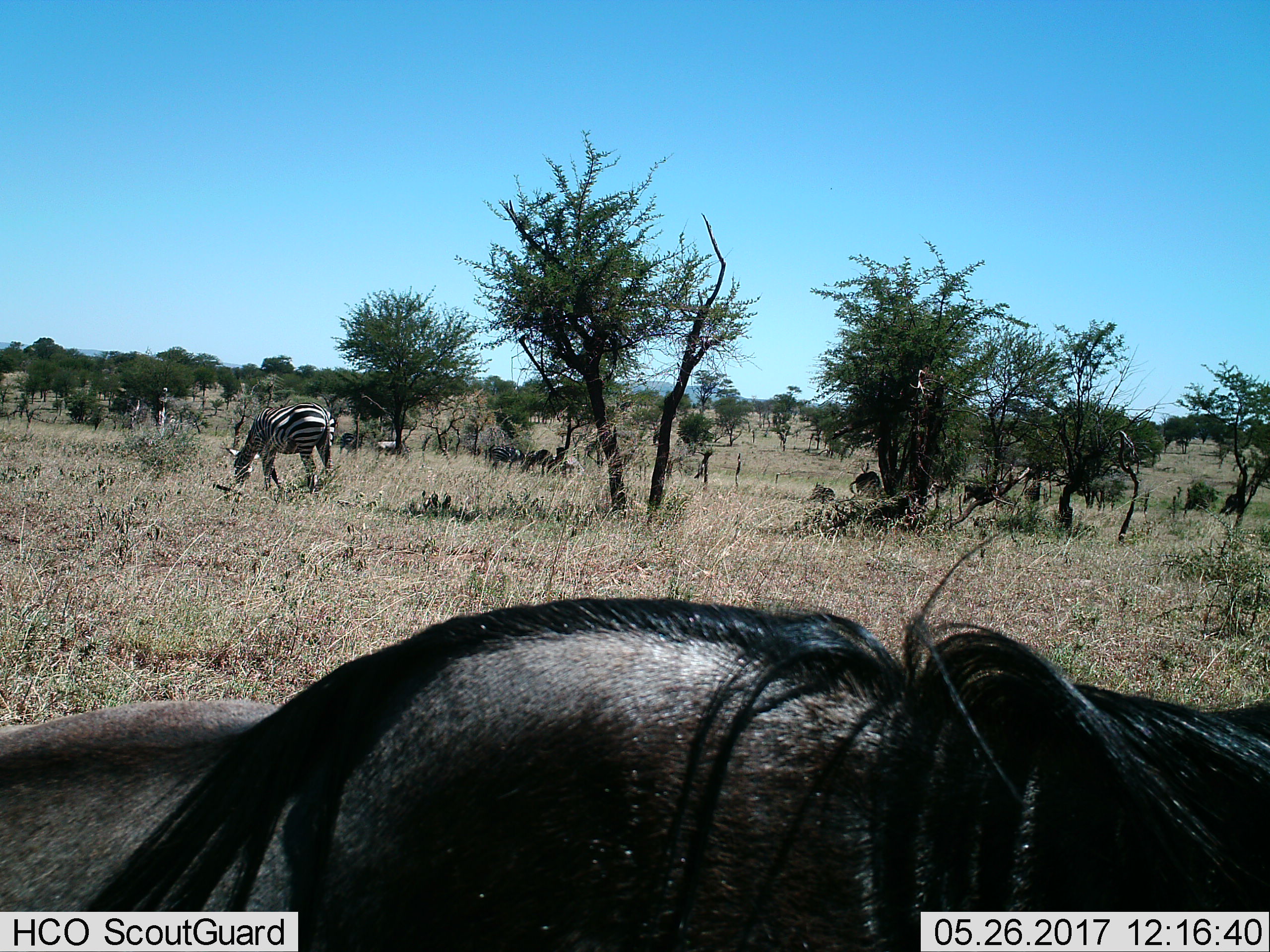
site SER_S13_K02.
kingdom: Animalia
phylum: Chordata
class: Mammalia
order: Artiodactyla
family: Bovidae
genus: Connochaetes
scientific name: Connochaetes taurinus taurinus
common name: blue wildebeest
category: wildebeestblue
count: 3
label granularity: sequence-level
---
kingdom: Animalia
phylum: Chordata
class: Mammalia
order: Perissodactyla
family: Equidae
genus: Equus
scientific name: Equus quagga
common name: plains zebra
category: zebraplains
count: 4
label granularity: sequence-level